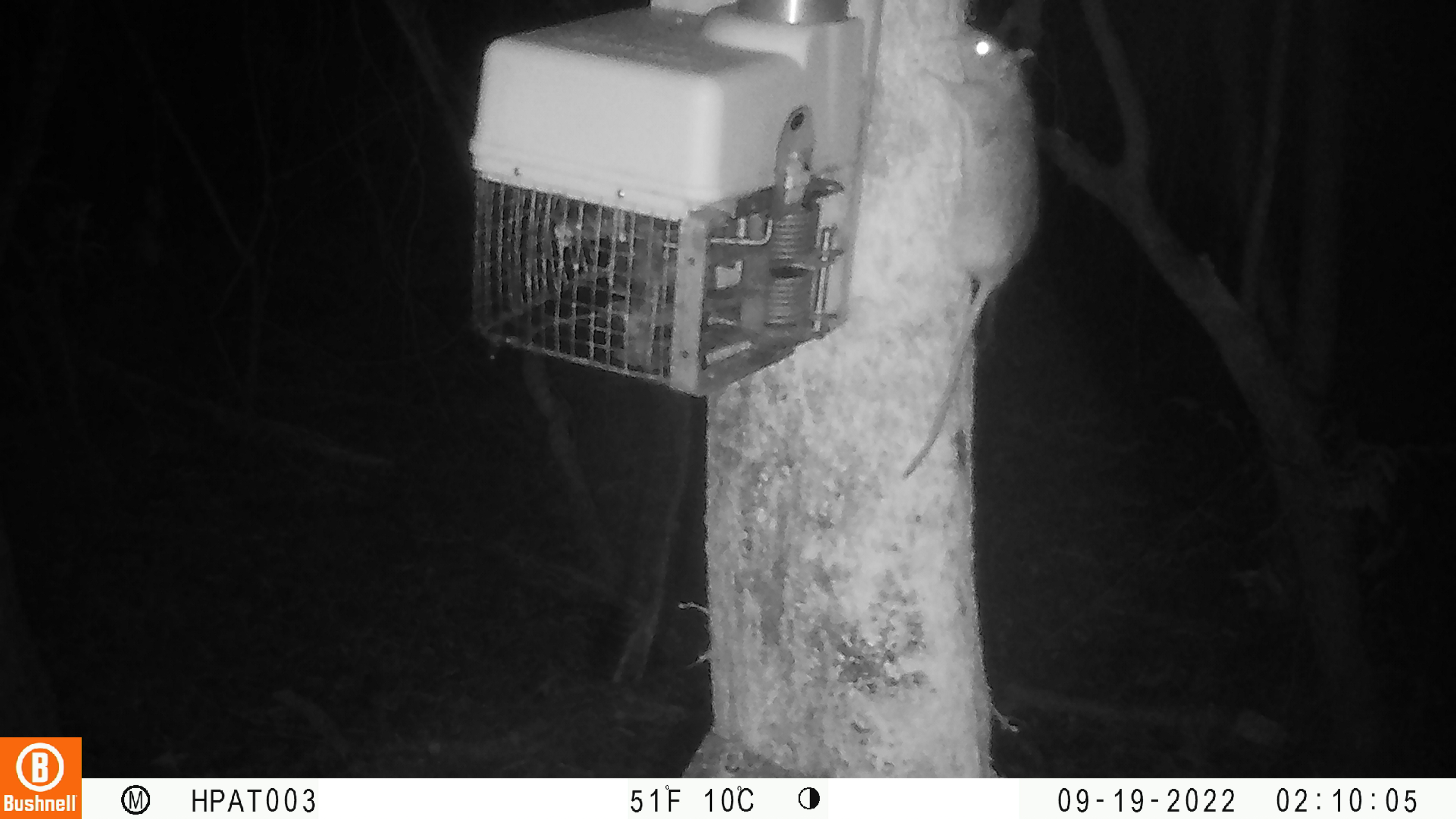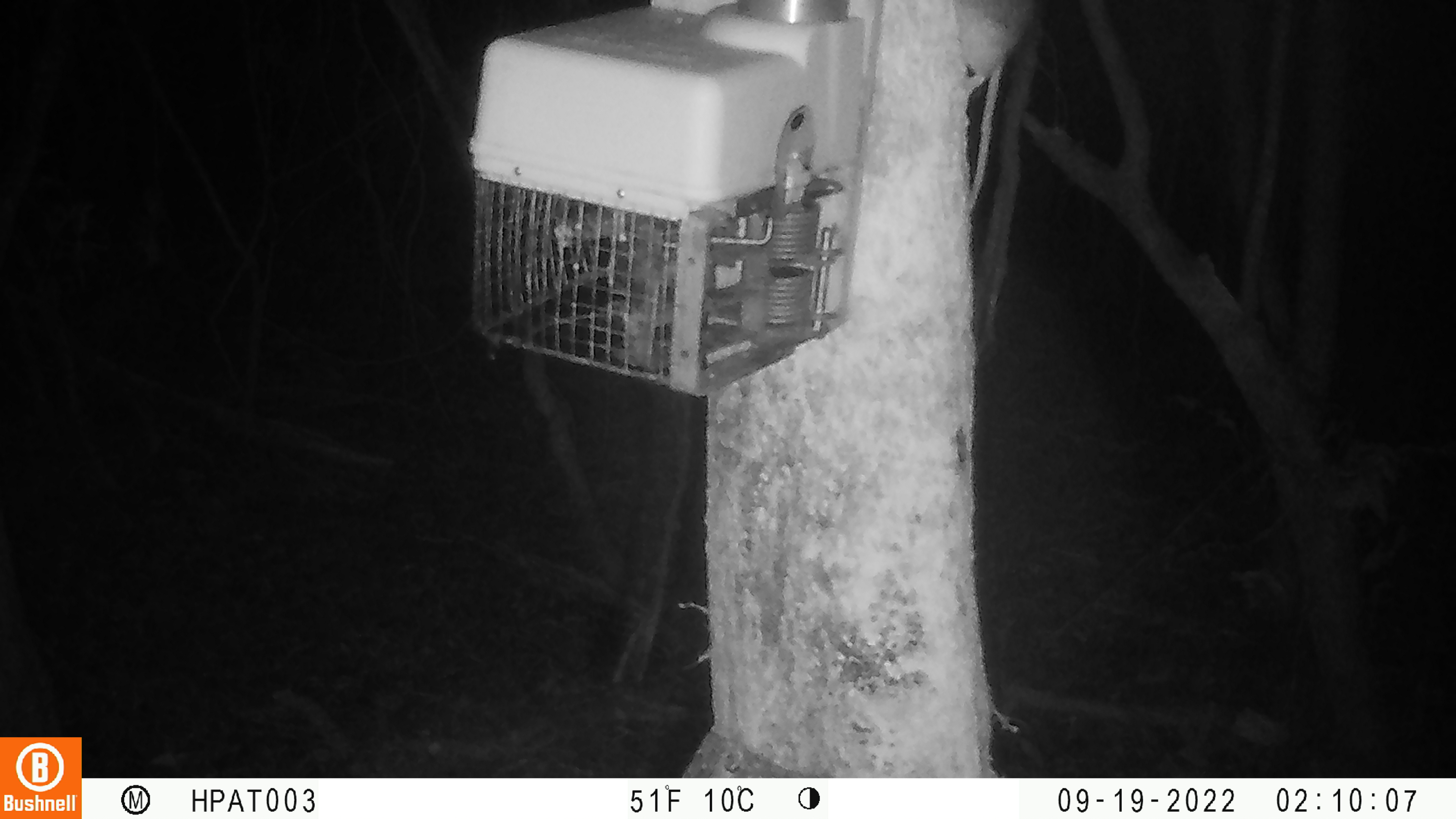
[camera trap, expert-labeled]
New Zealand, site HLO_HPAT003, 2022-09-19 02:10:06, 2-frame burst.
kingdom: Animalia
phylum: Chordata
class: Mammalia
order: Rodentia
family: Muridae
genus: Rattus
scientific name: Rattus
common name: rat